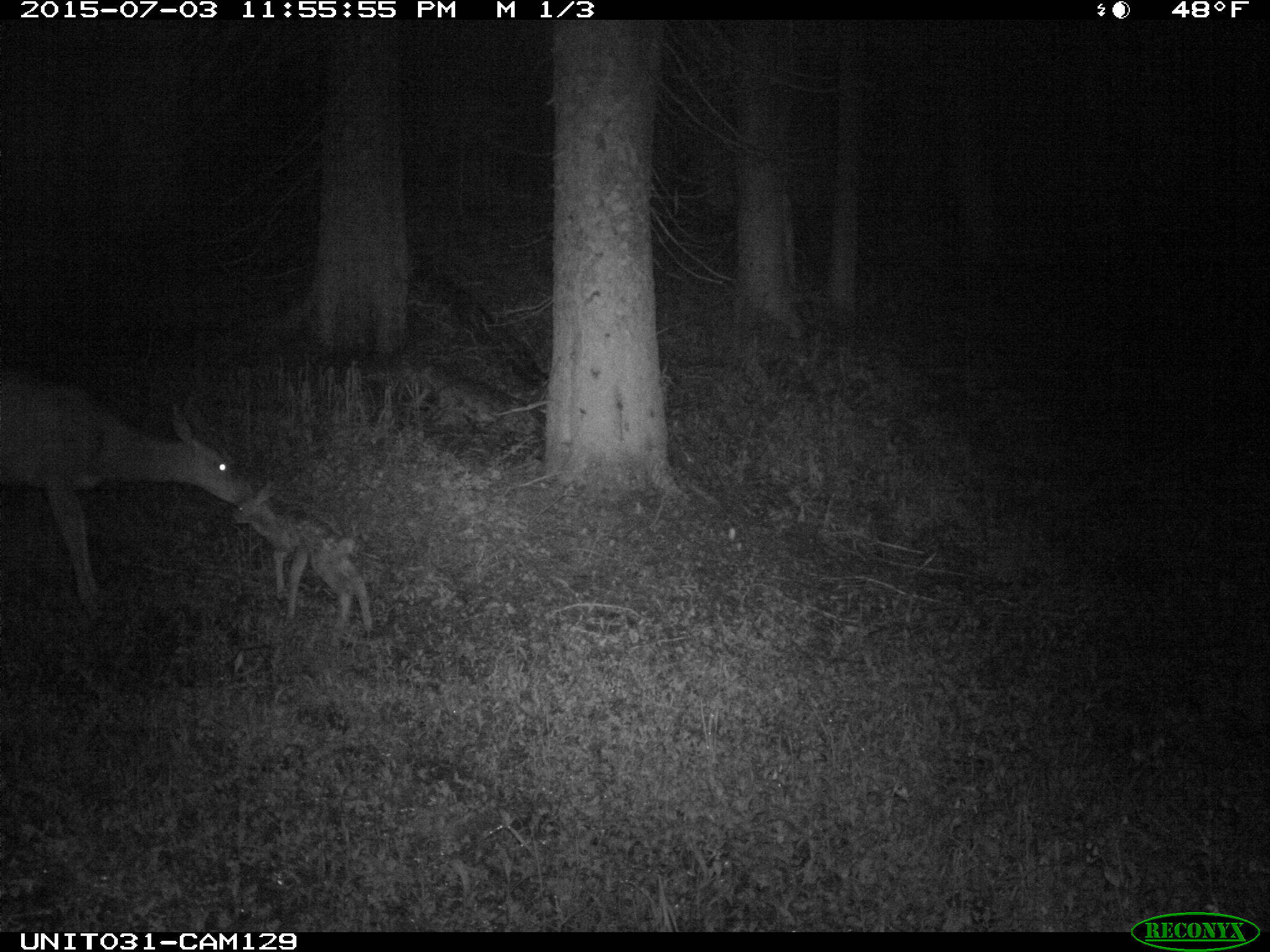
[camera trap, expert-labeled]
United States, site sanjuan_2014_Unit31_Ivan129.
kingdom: Animalia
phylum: Chordata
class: Mammalia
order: Artiodactyla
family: Cervidae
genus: Odocoileus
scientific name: Odocoileus hemionus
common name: mule deer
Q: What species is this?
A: Odocoileus hemionus (mule deer).